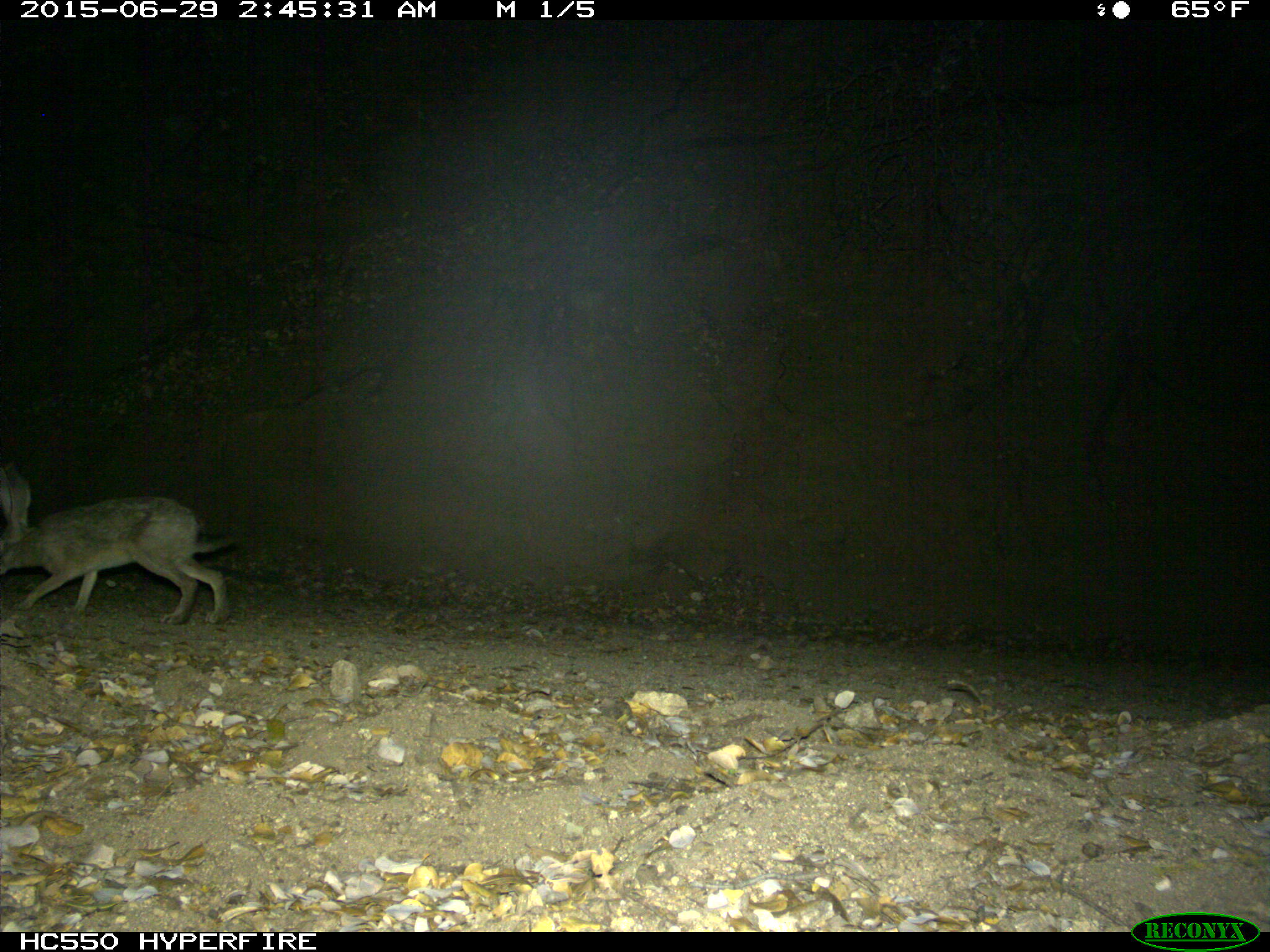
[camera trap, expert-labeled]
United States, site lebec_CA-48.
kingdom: Animalia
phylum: Chordata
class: Mammalia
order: Lagomorpha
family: Leporidae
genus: Lepus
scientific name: Lepus californicus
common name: black-tailed jackrabbit